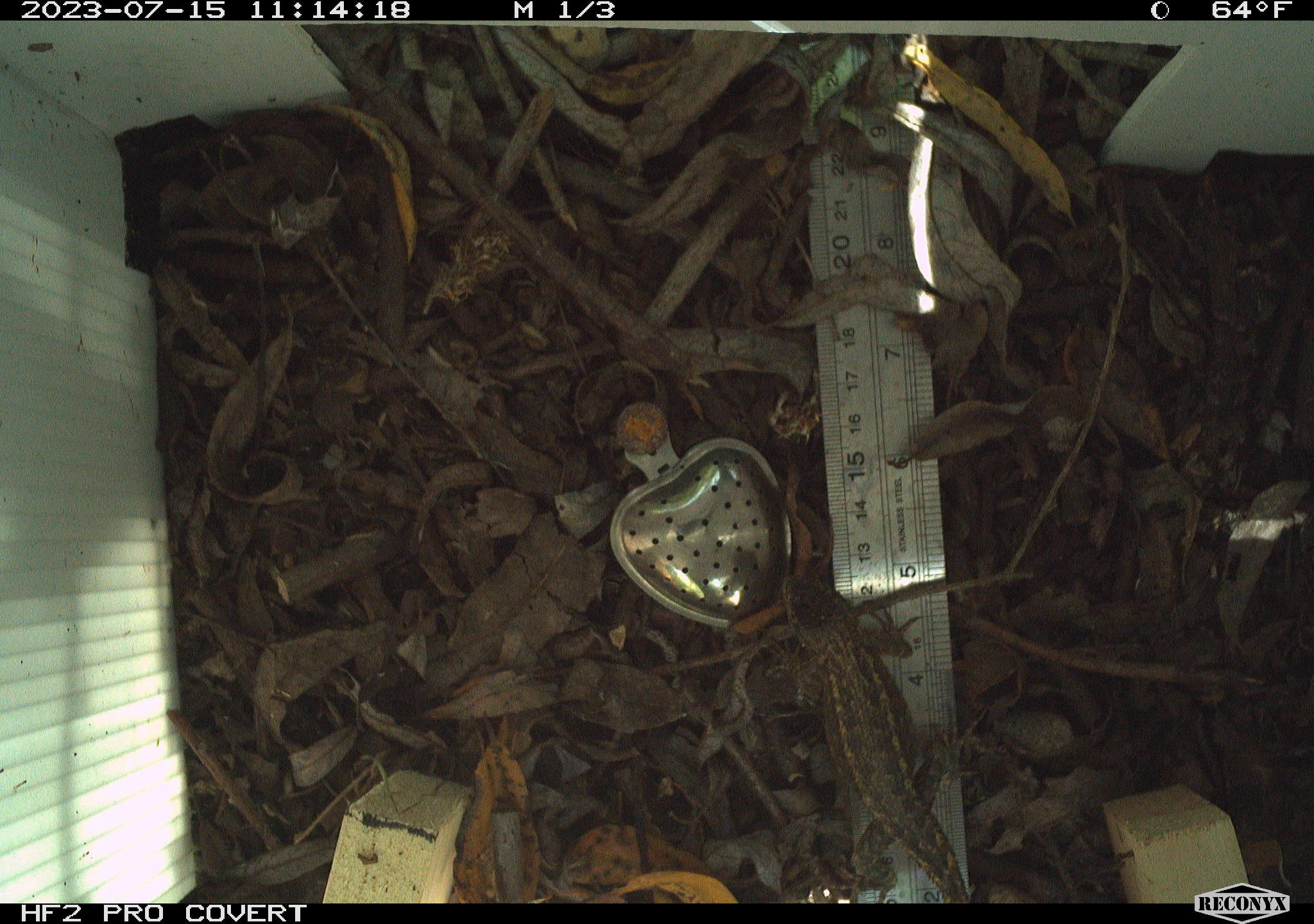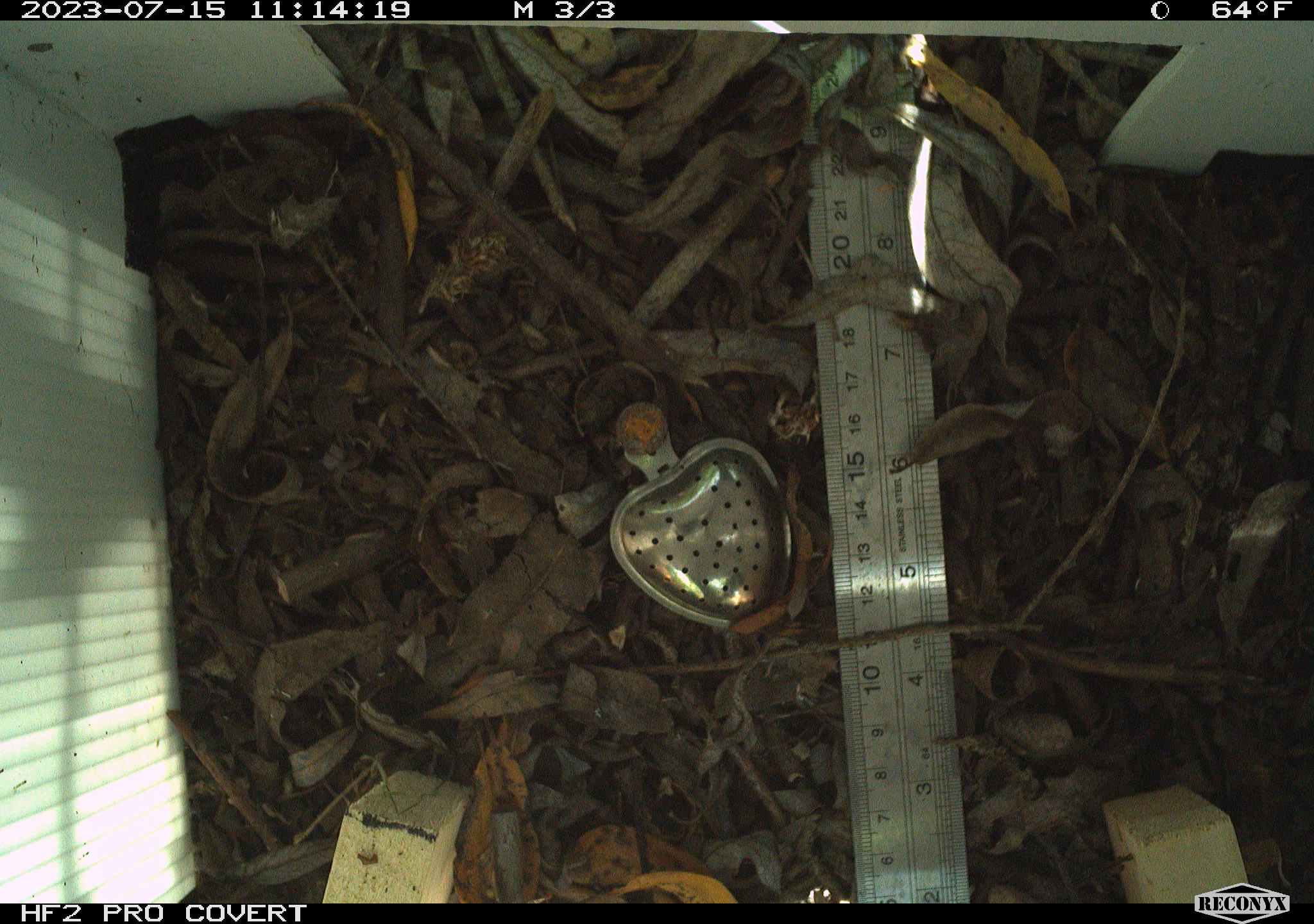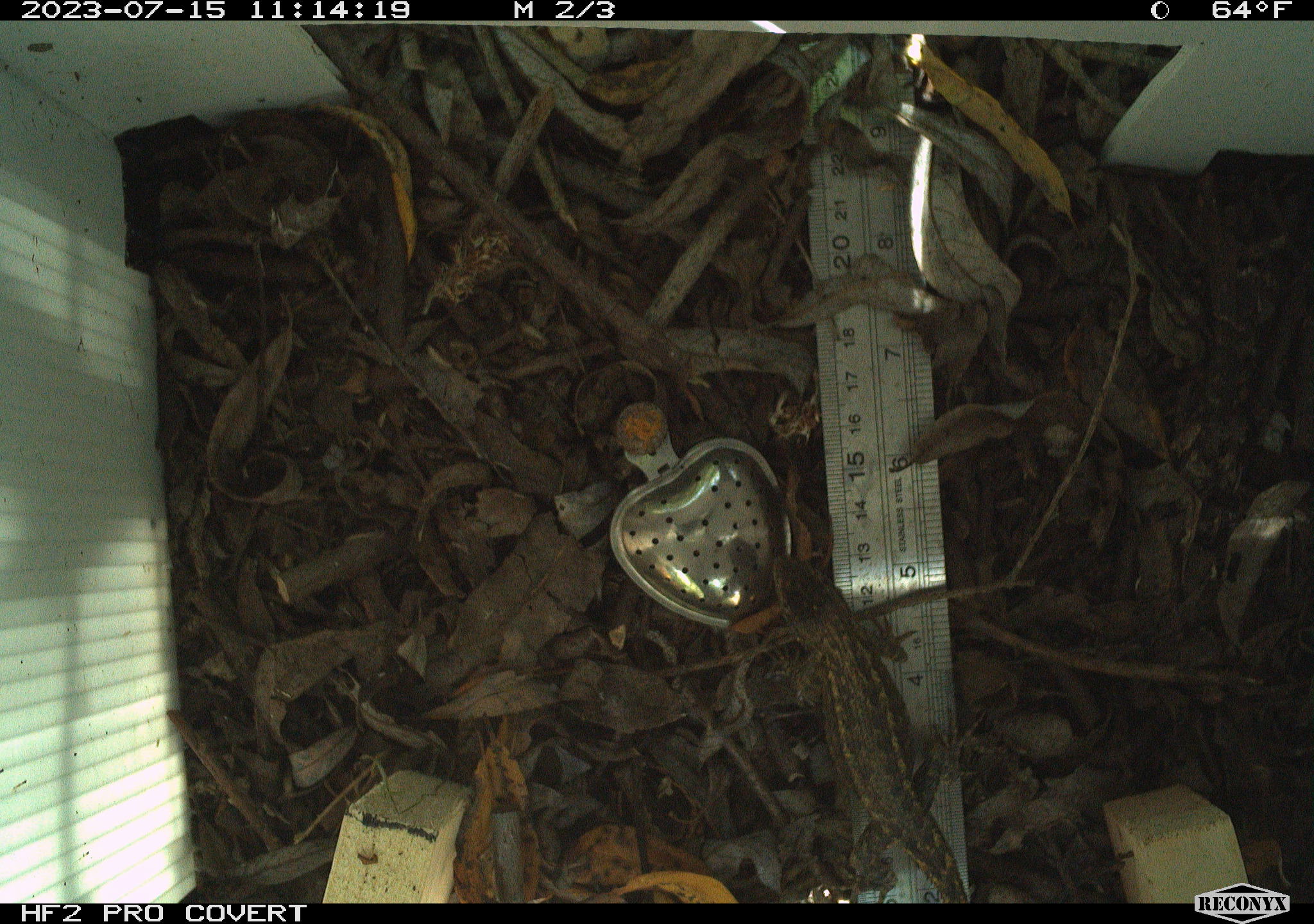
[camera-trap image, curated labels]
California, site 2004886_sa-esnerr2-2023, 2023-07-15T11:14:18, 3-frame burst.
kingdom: Animalia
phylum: Chordata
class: Reptilia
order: Squamata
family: Phrynosomatidae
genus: Sceloporus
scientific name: Sceloporus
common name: spiny lizards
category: sceloporus species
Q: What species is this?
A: Sceloporus species (spiny lizards) (Sceloporus).